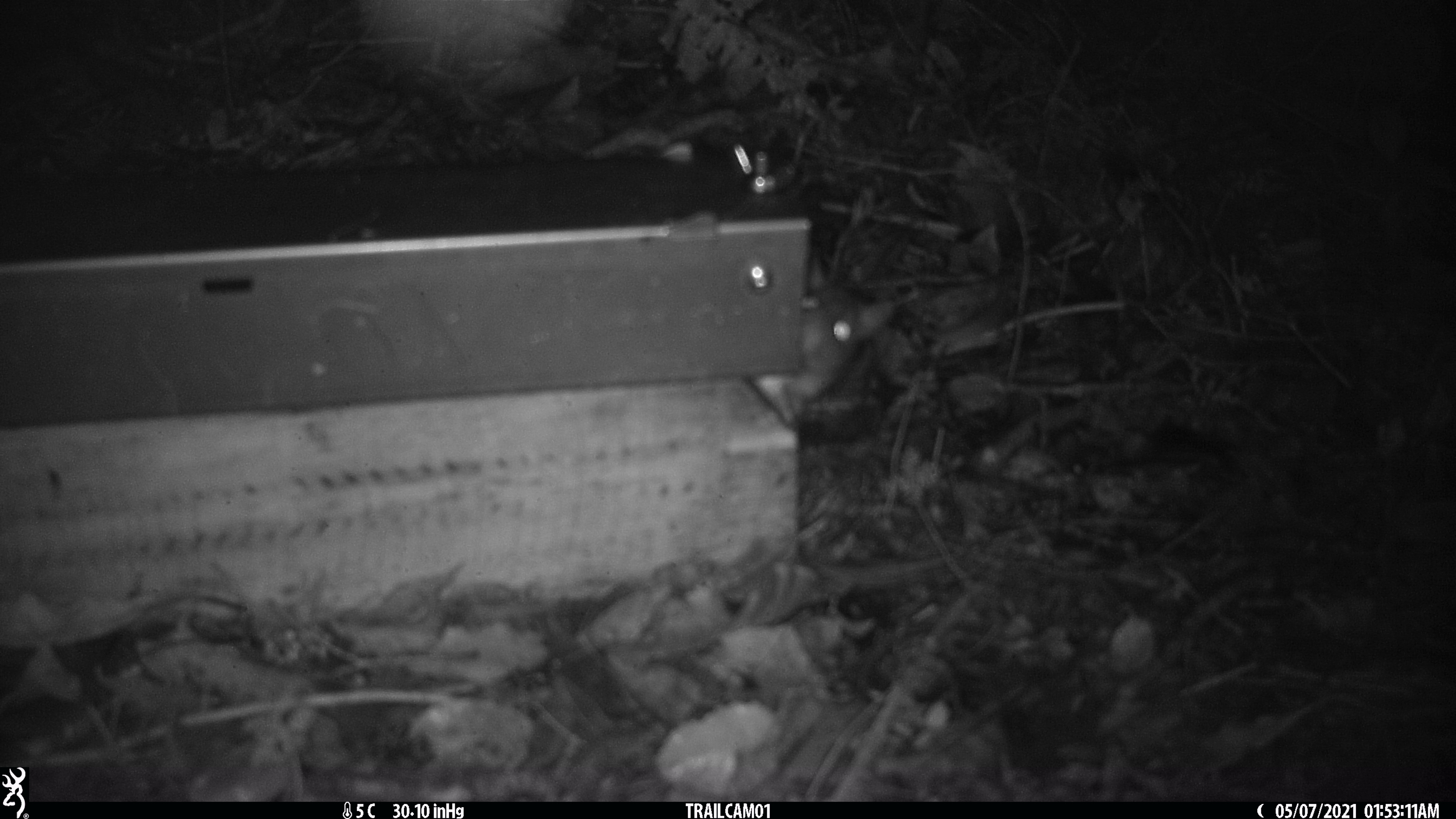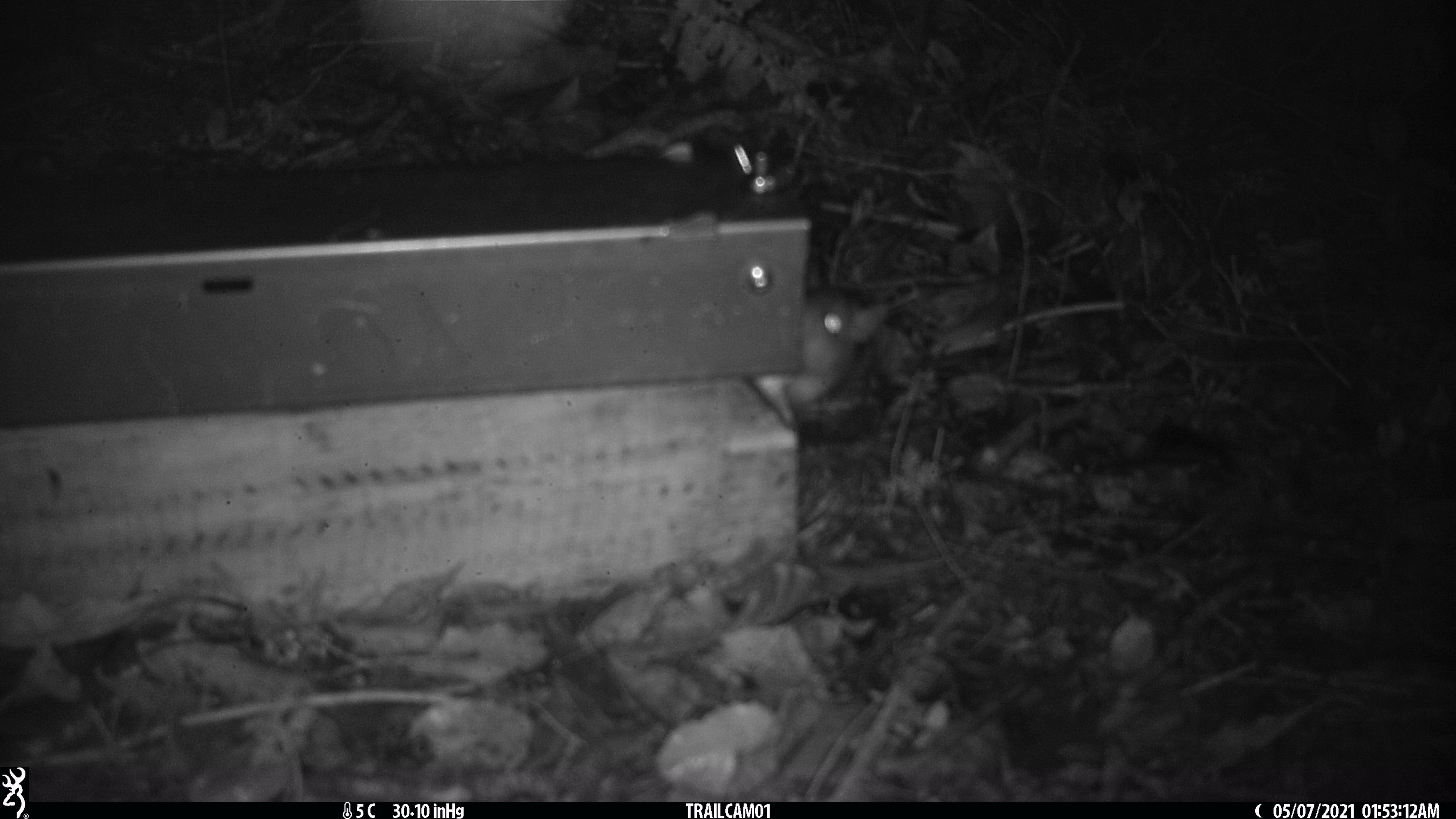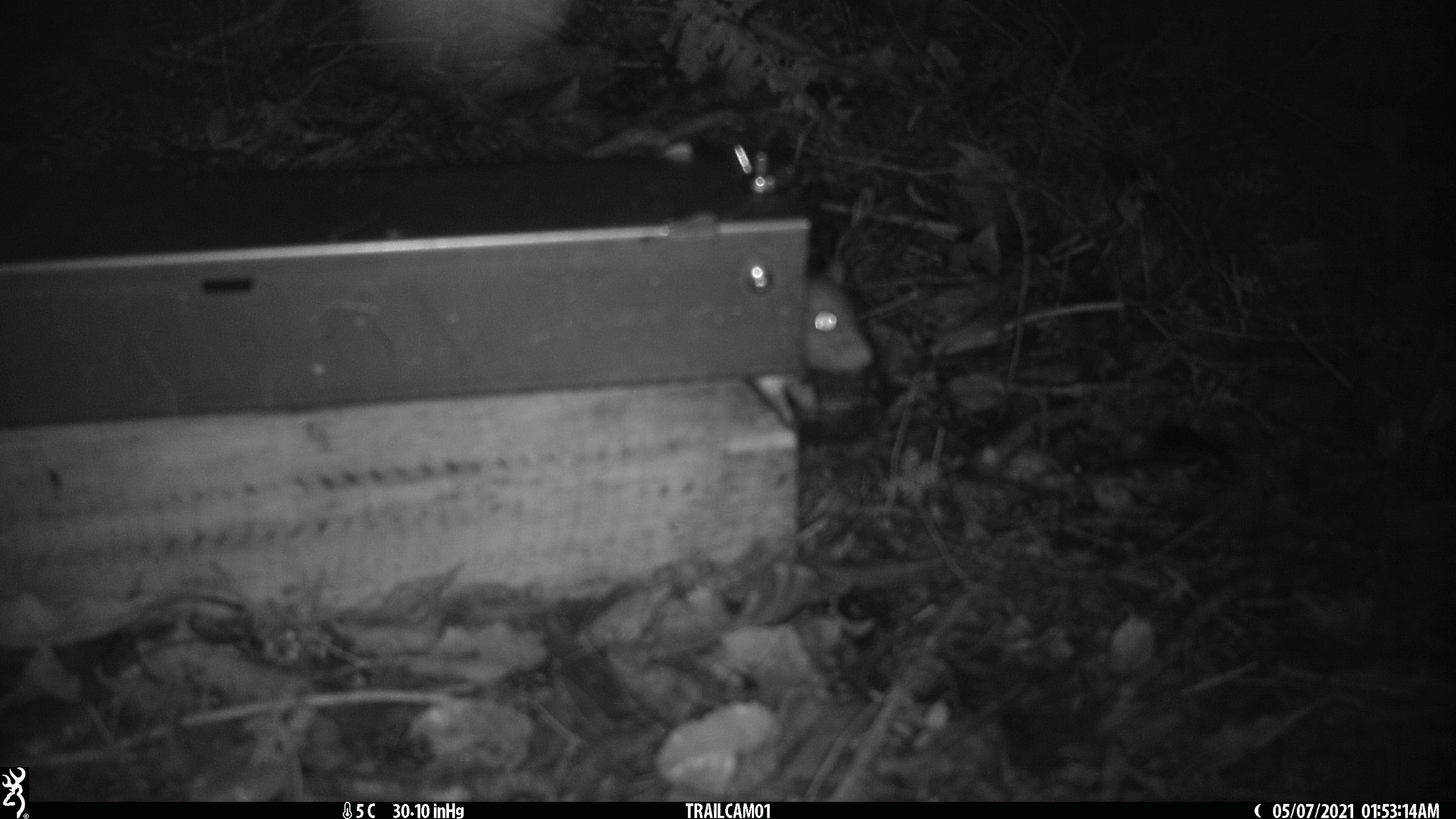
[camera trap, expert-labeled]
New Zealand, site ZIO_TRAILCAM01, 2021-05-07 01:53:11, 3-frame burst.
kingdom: Animalia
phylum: Chordata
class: Mammalia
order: Rodentia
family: Muridae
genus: Rattus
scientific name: Rattus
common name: rat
Rat (Rattus).